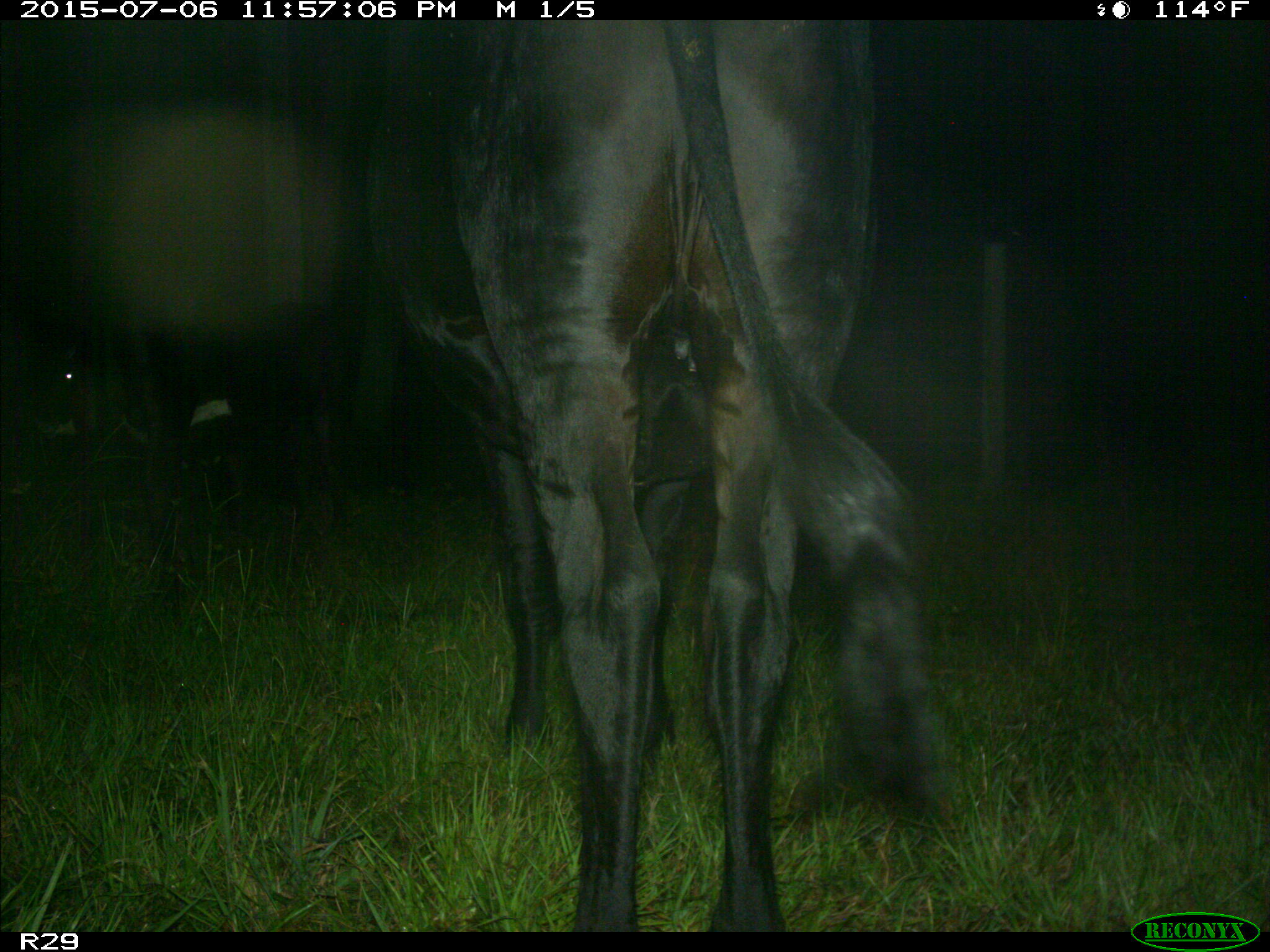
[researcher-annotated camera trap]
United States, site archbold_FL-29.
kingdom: Animalia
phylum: Chordata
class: Mammalia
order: Artiodactyla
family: Bovidae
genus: Bos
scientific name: Bos taurus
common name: domestic cow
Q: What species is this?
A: Bos taurus (domestic cow).